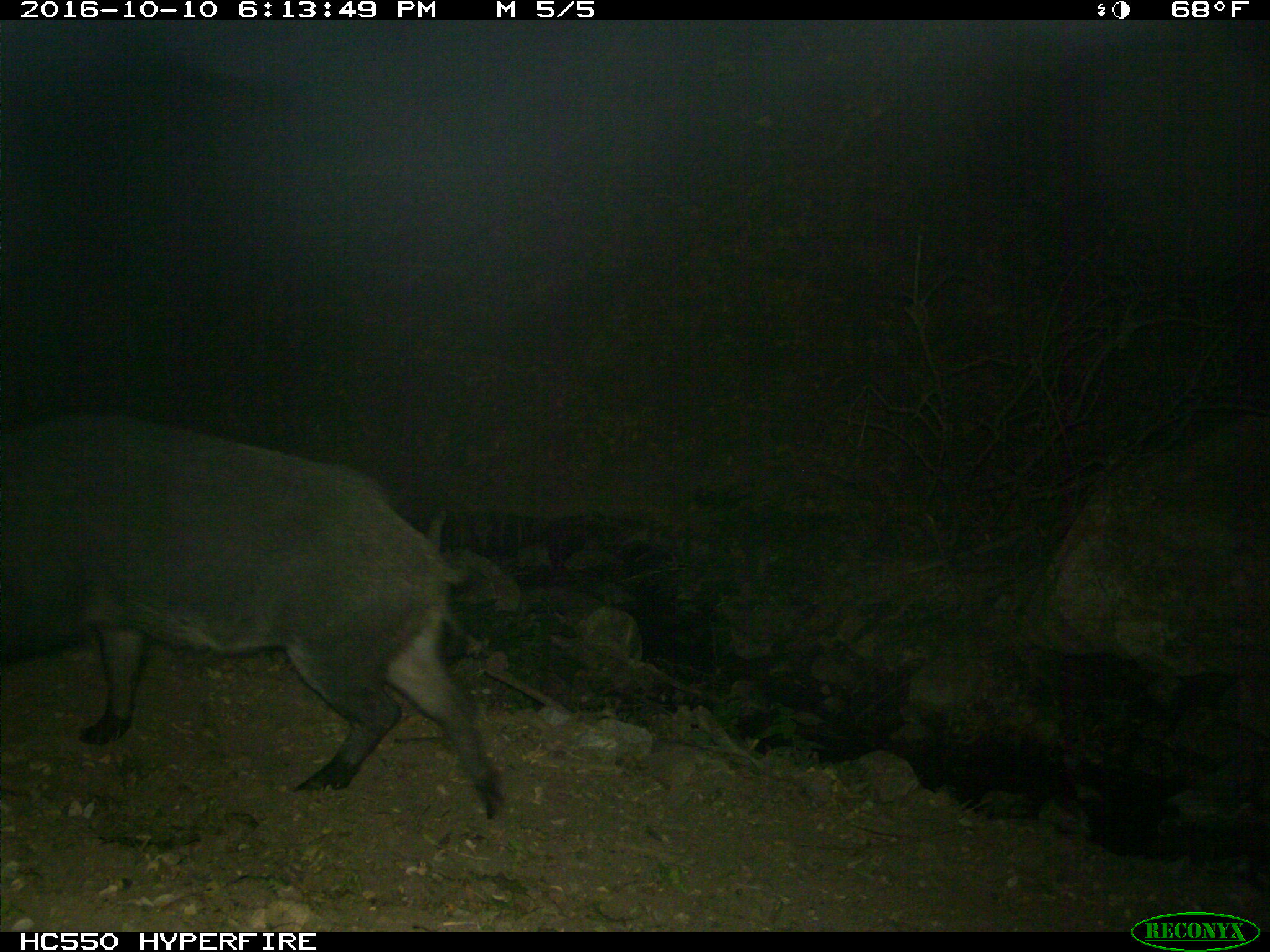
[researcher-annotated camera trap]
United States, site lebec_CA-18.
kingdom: Animalia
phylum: Chordata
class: Mammalia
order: Artiodactyla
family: Suidae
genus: Sus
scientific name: Sus scrofa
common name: wild boar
Sus scrofa (wild boar).